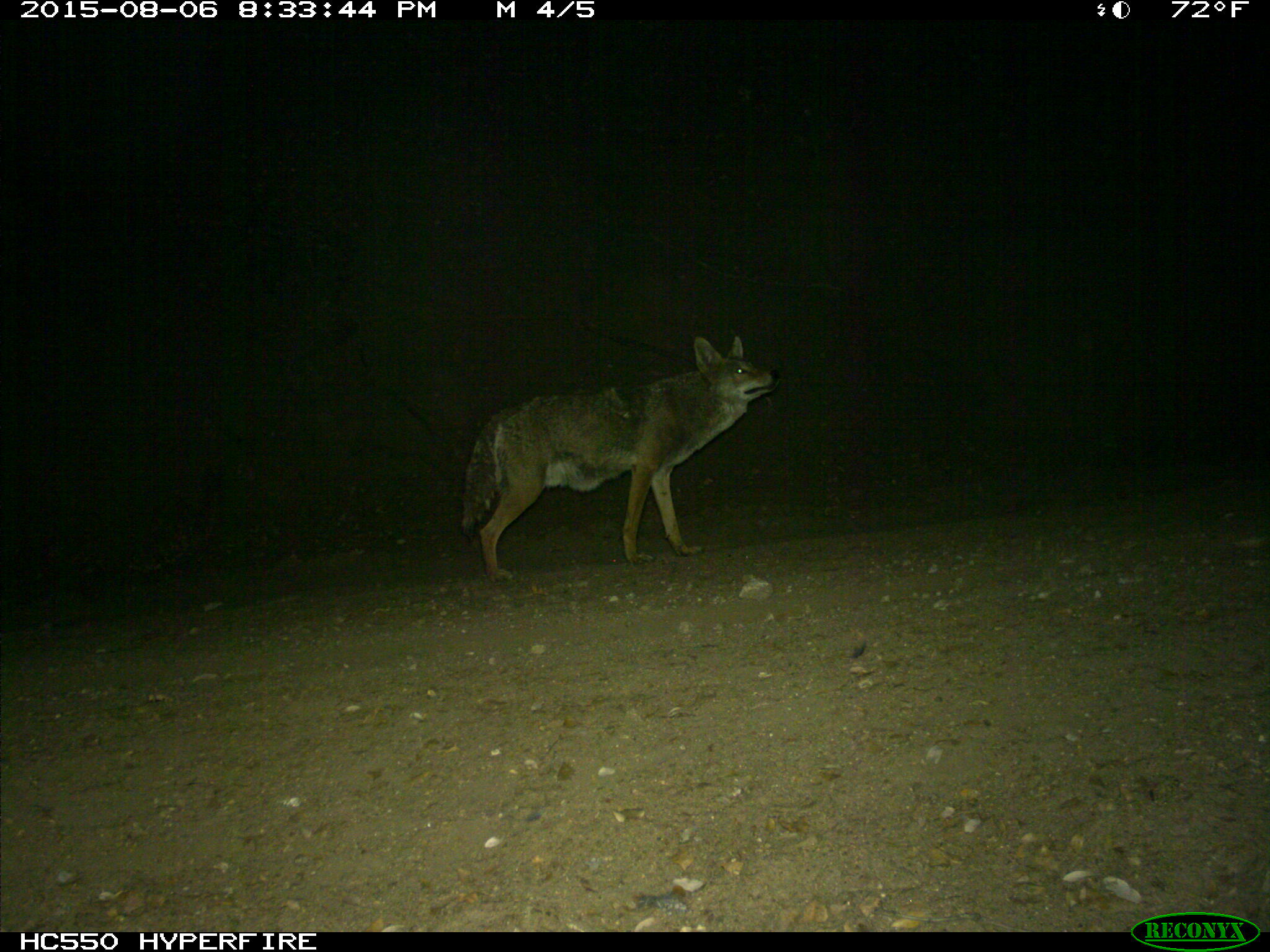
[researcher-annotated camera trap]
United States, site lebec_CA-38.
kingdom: Animalia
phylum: Chordata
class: Mammalia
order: Carnivora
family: Canidae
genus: Canis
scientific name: Canis latrans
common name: coyote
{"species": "Canis latrans (coyote)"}